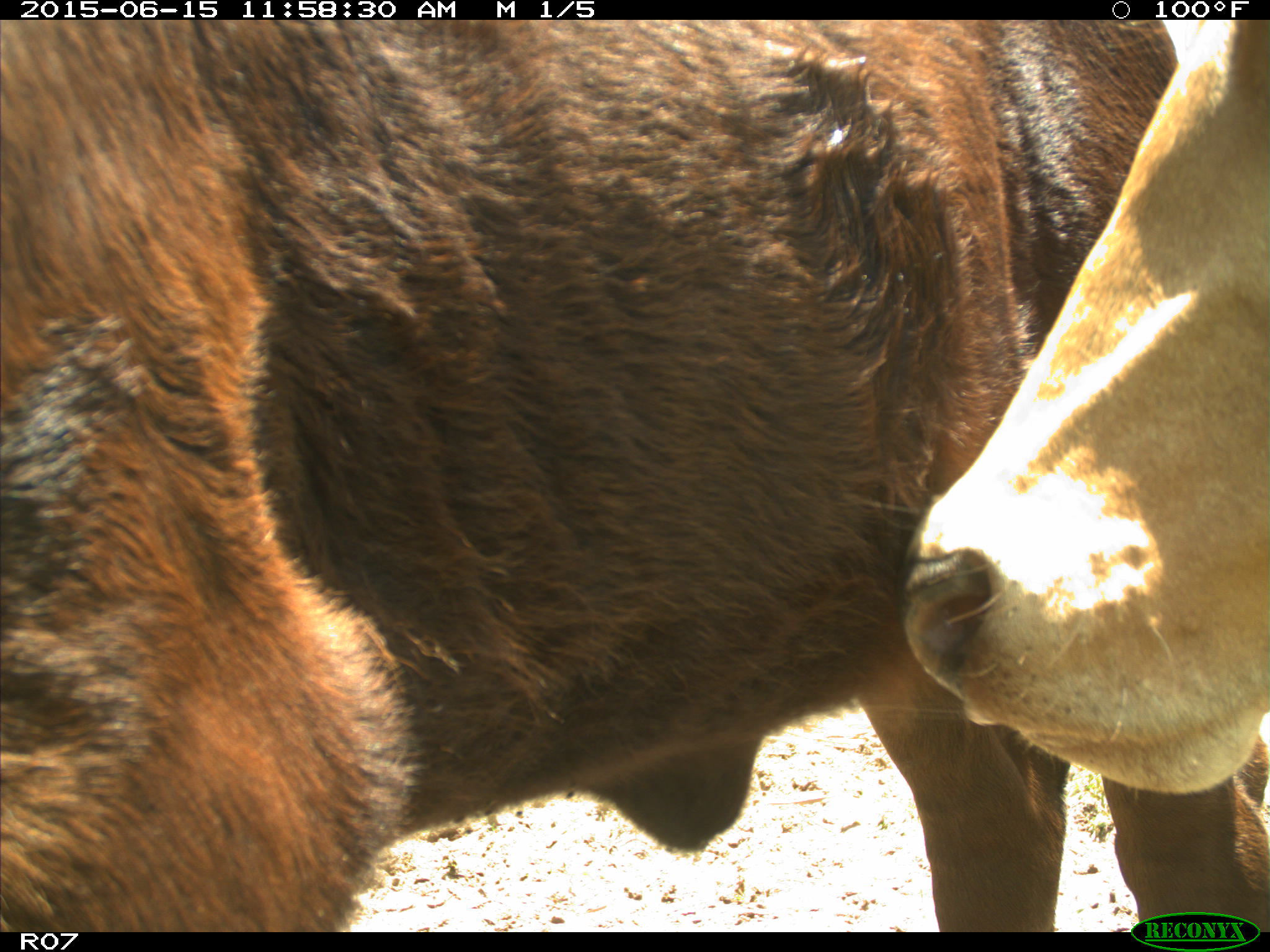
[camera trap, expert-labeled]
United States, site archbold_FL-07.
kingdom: Animalia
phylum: Chordata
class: Mammalia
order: Artiodactyla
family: Bovidae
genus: Bos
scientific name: Bos taurus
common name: domestic cow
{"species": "Bos taurus (domestic cow)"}